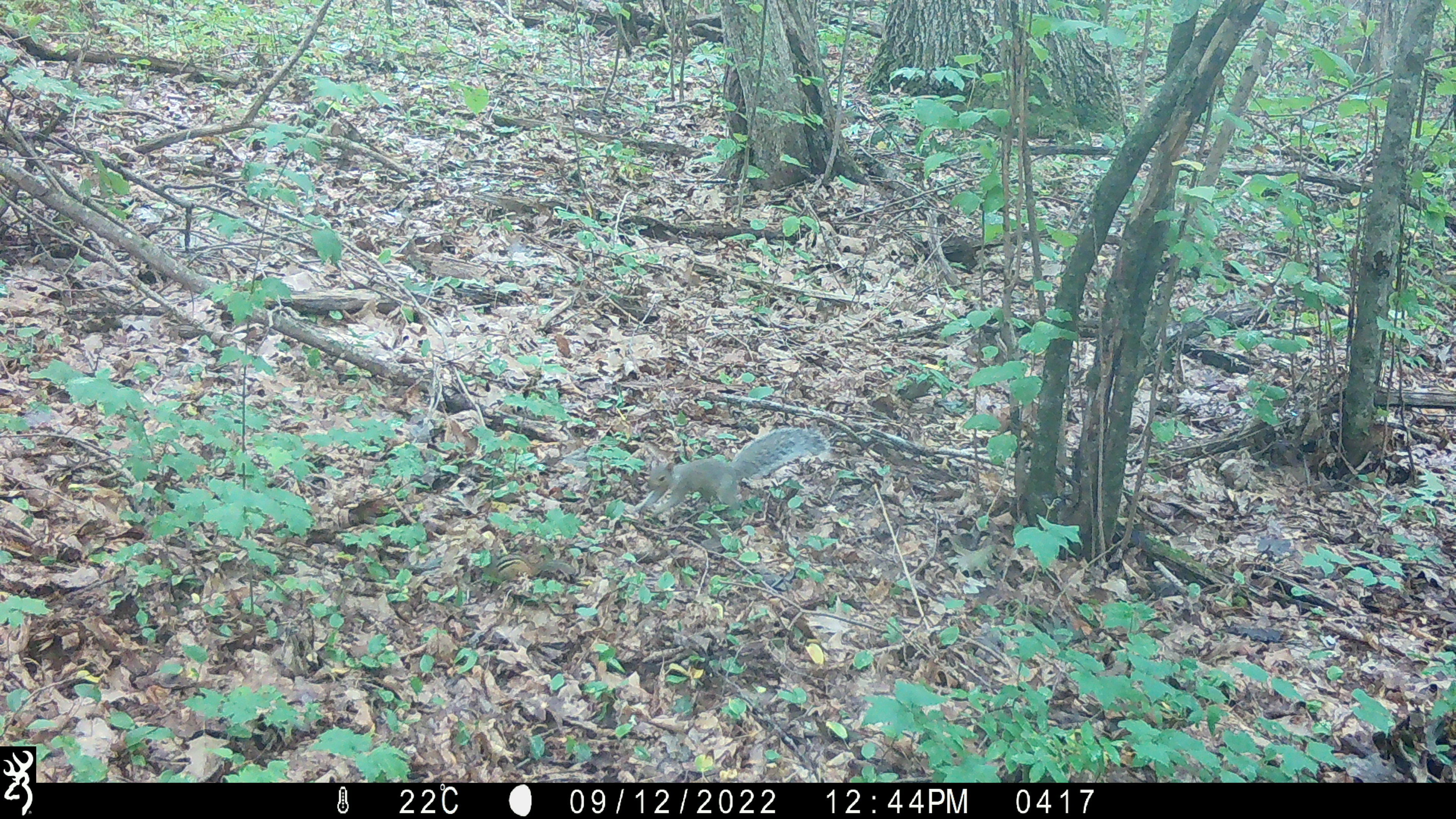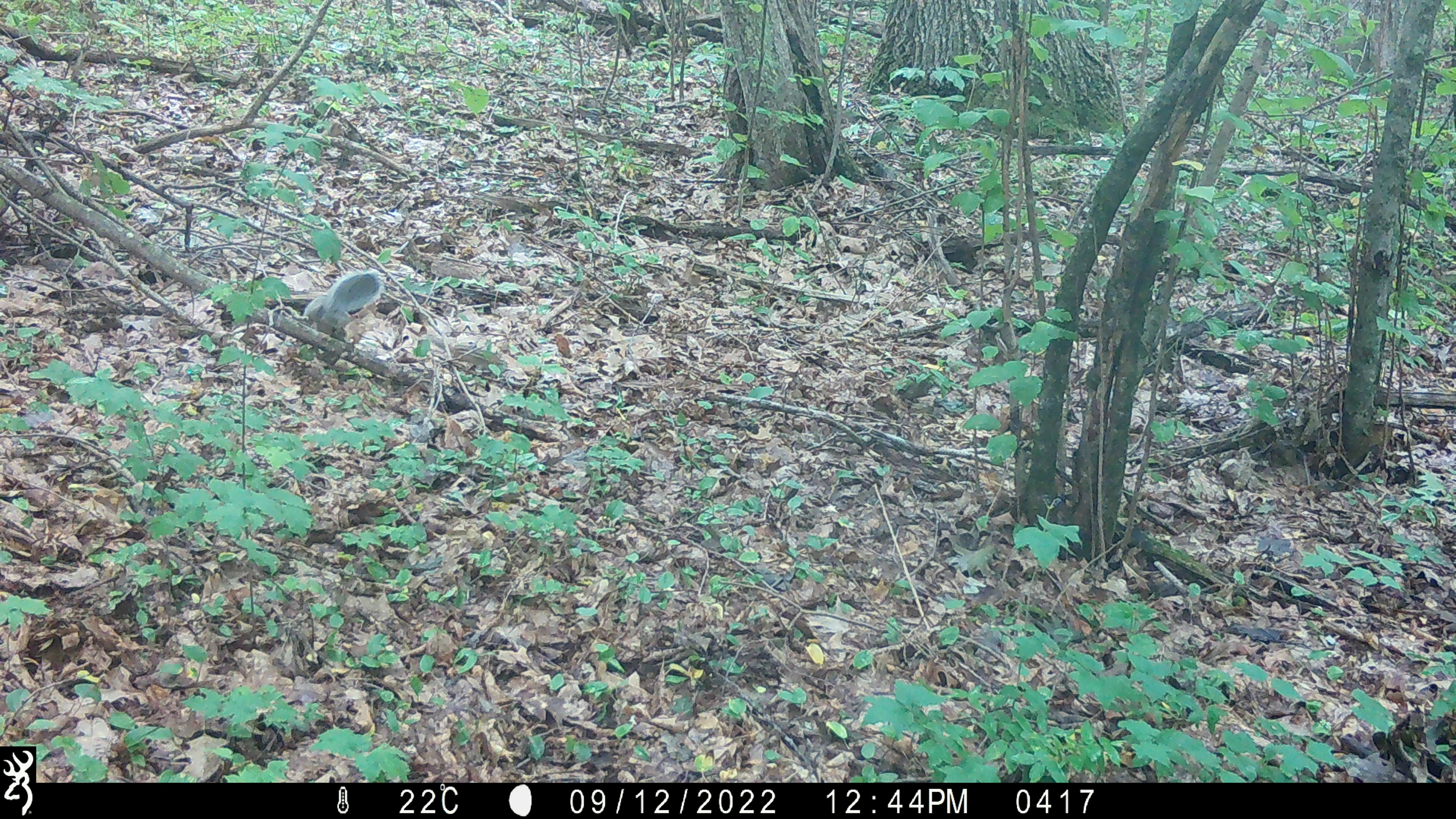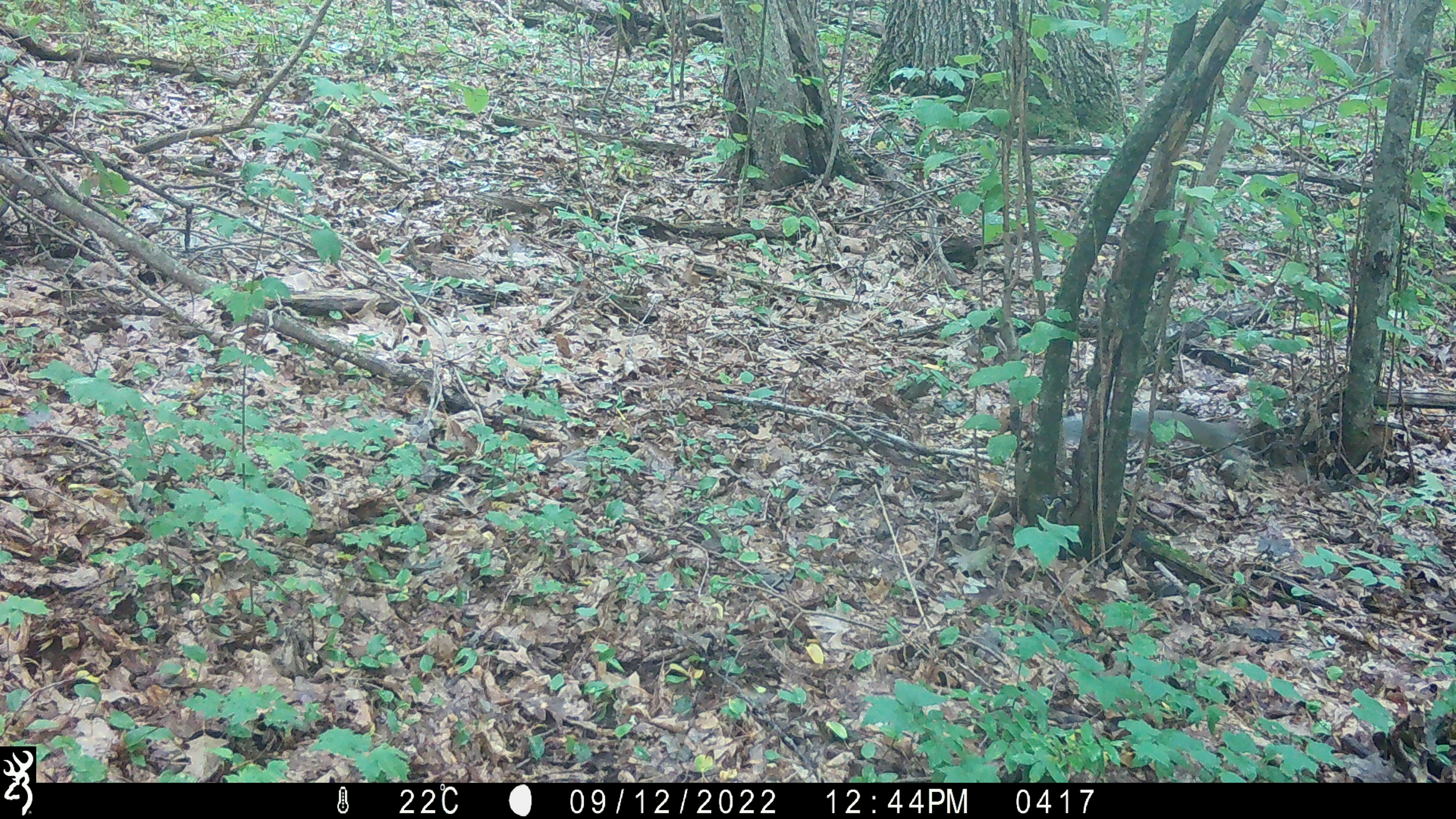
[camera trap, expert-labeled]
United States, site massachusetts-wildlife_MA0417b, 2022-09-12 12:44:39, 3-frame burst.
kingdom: Animalia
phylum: Chordata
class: Mammalia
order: Rodentia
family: Sciuridae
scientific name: Tamiini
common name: chipmunk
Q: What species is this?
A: Chipmunk (Tamiini).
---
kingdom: Animalia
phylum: Chordata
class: Mammalia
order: Rodentia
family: Sciuridae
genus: Sciurus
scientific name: Sciurus carolinensis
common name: gray squirrel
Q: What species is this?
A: Gray squirrel (Sciurus carolinensis).